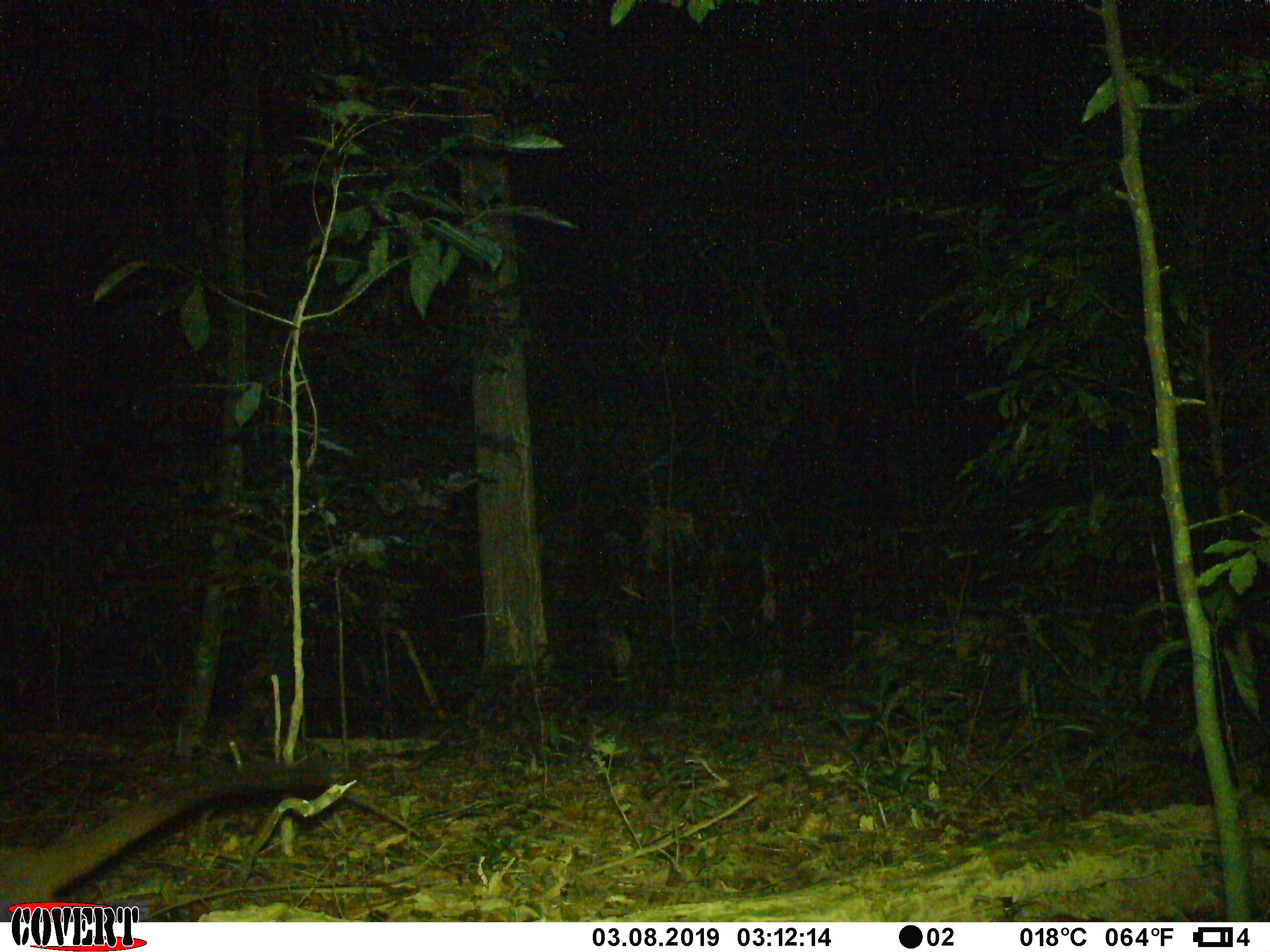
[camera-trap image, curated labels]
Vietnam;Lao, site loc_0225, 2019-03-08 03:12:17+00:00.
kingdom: Animalia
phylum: Chordata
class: Mammalia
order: Carnivora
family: Viverridae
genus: Paguma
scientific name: Paguma larvata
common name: masked palm civet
Masked palm civet (Paguma larvata). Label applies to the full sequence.